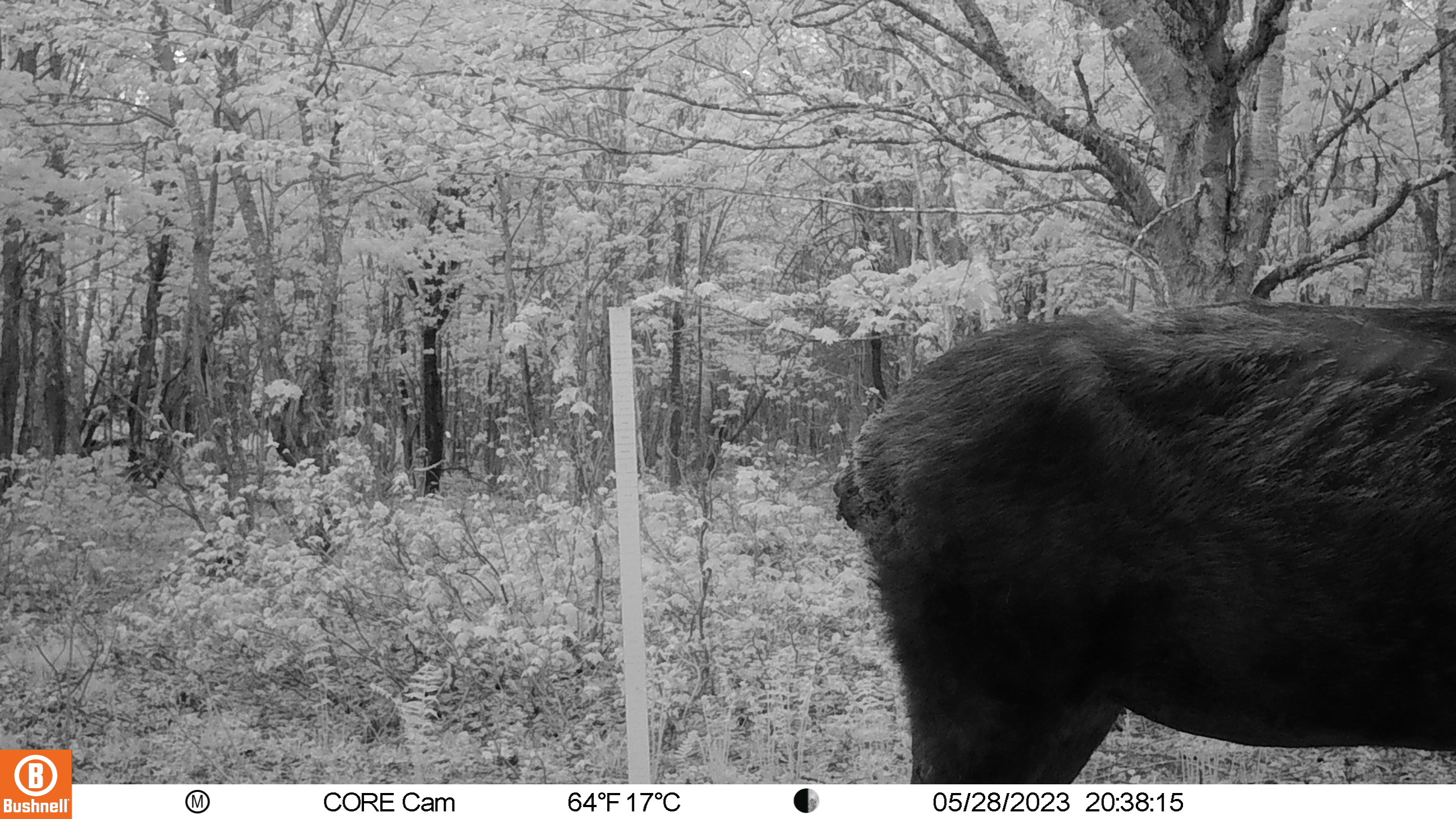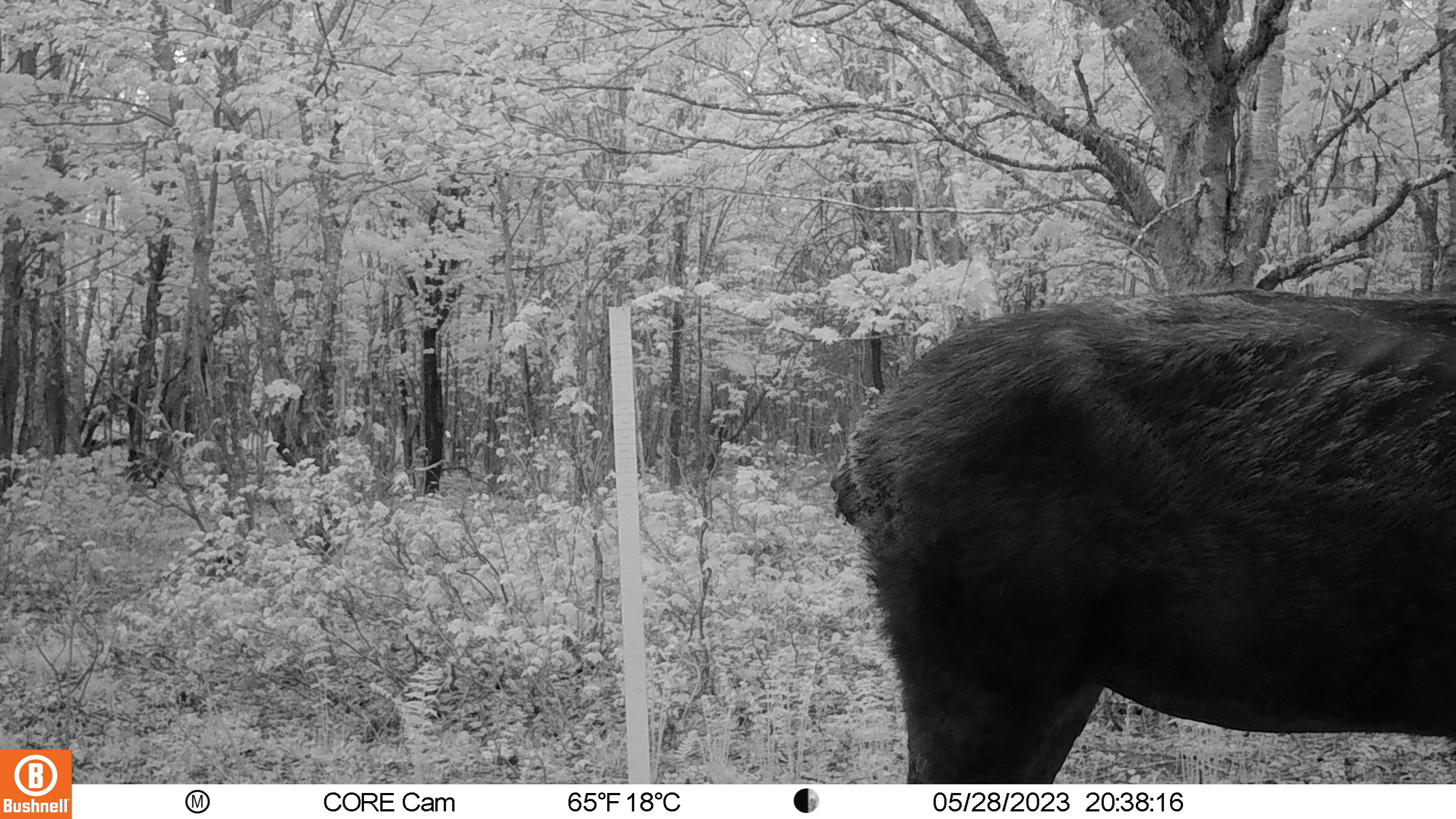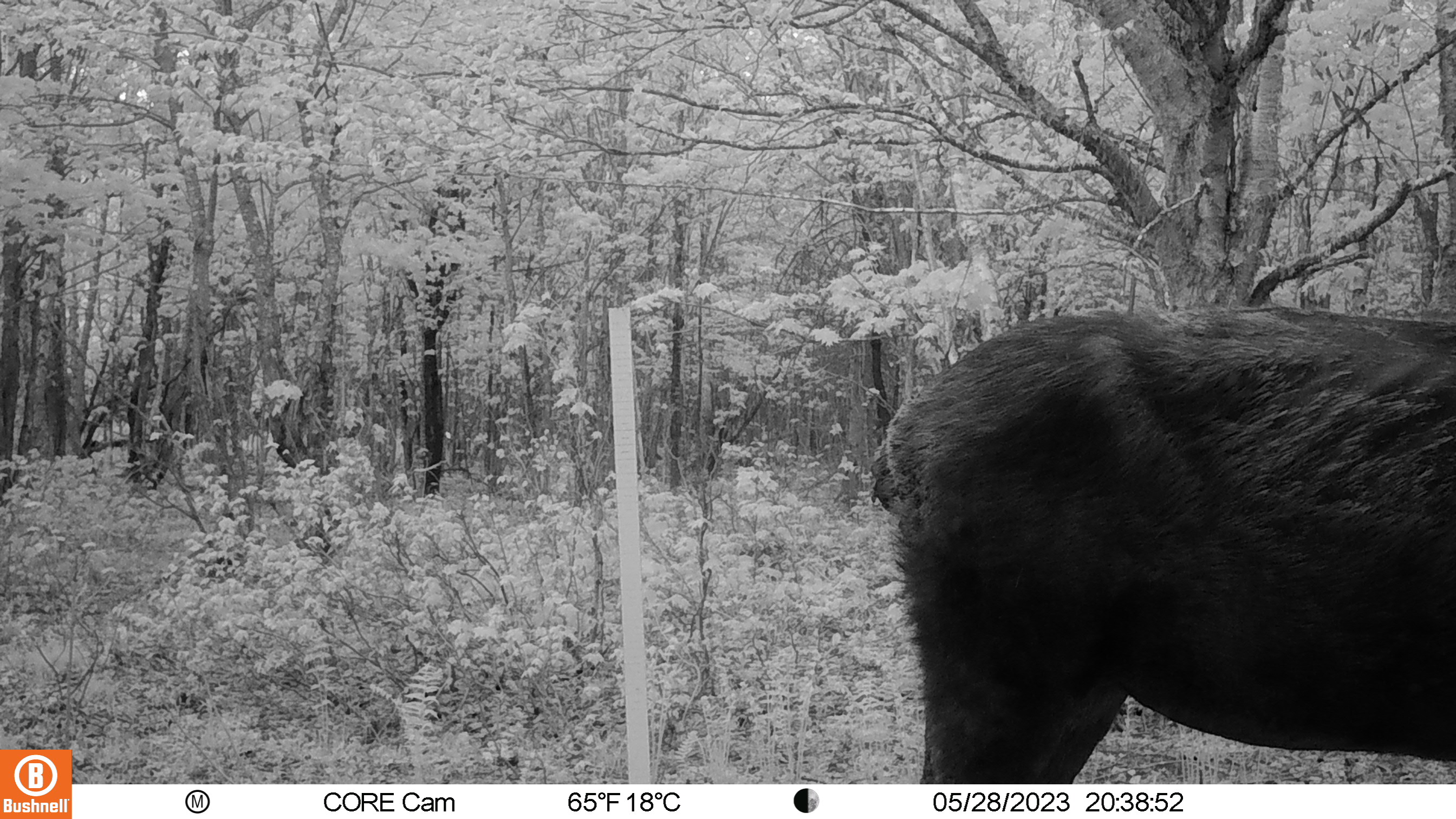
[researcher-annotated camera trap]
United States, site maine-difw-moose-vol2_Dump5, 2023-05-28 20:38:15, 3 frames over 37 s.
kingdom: Animalia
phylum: Chordata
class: Mammalia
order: Artiodactyla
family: Cervidae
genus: Alces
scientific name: Alces alces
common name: moose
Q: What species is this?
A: Moose (Alces alces).